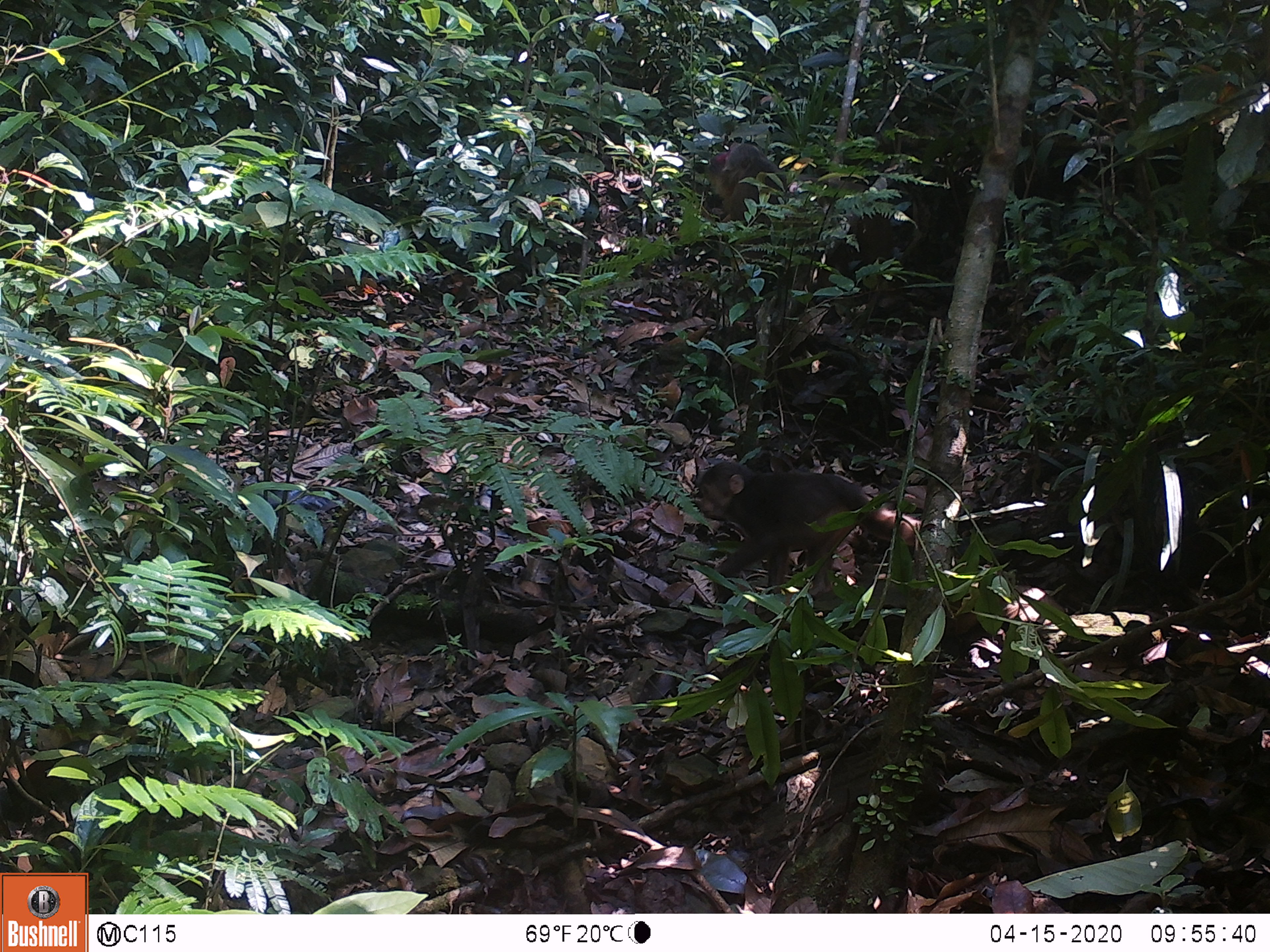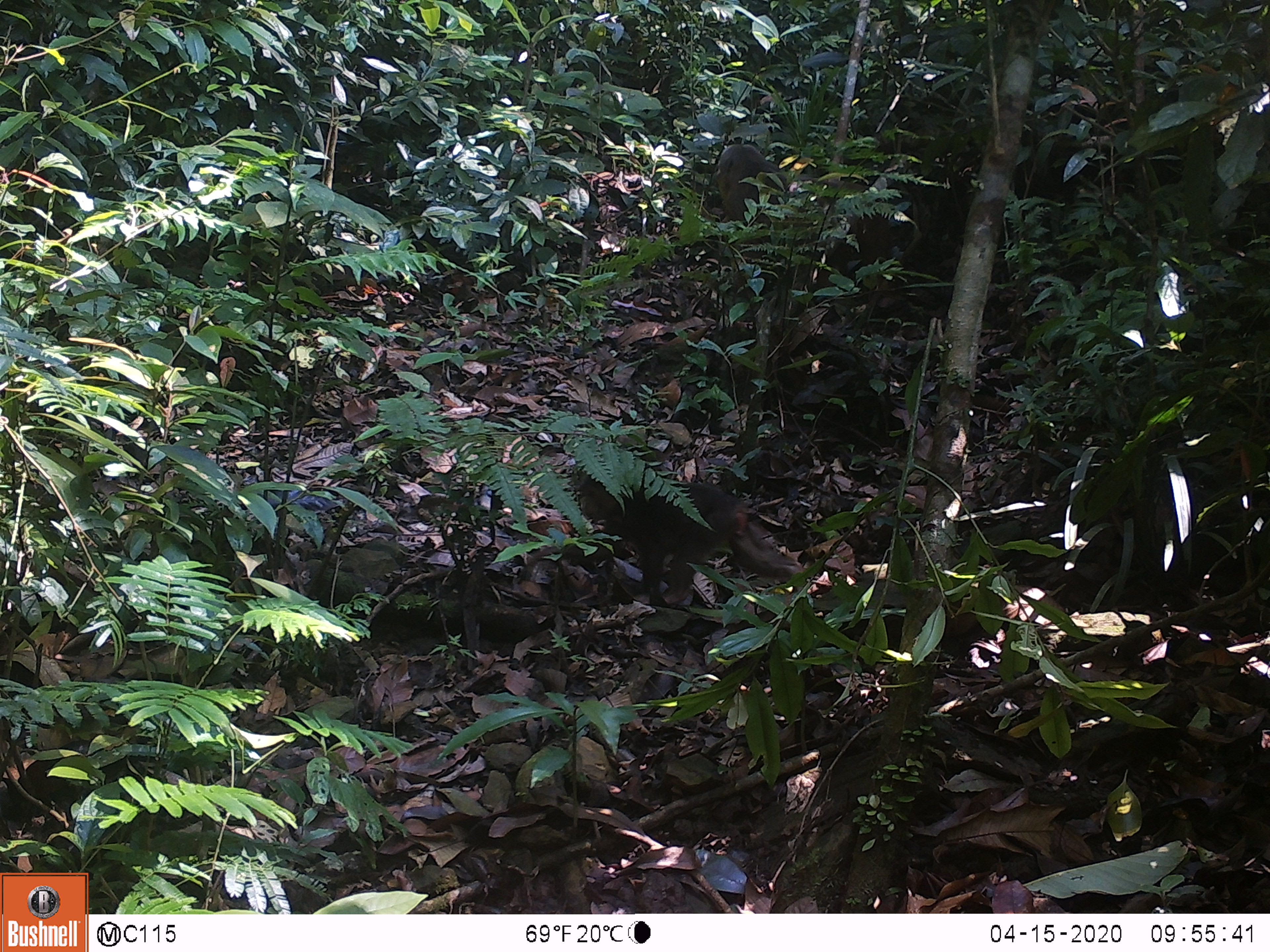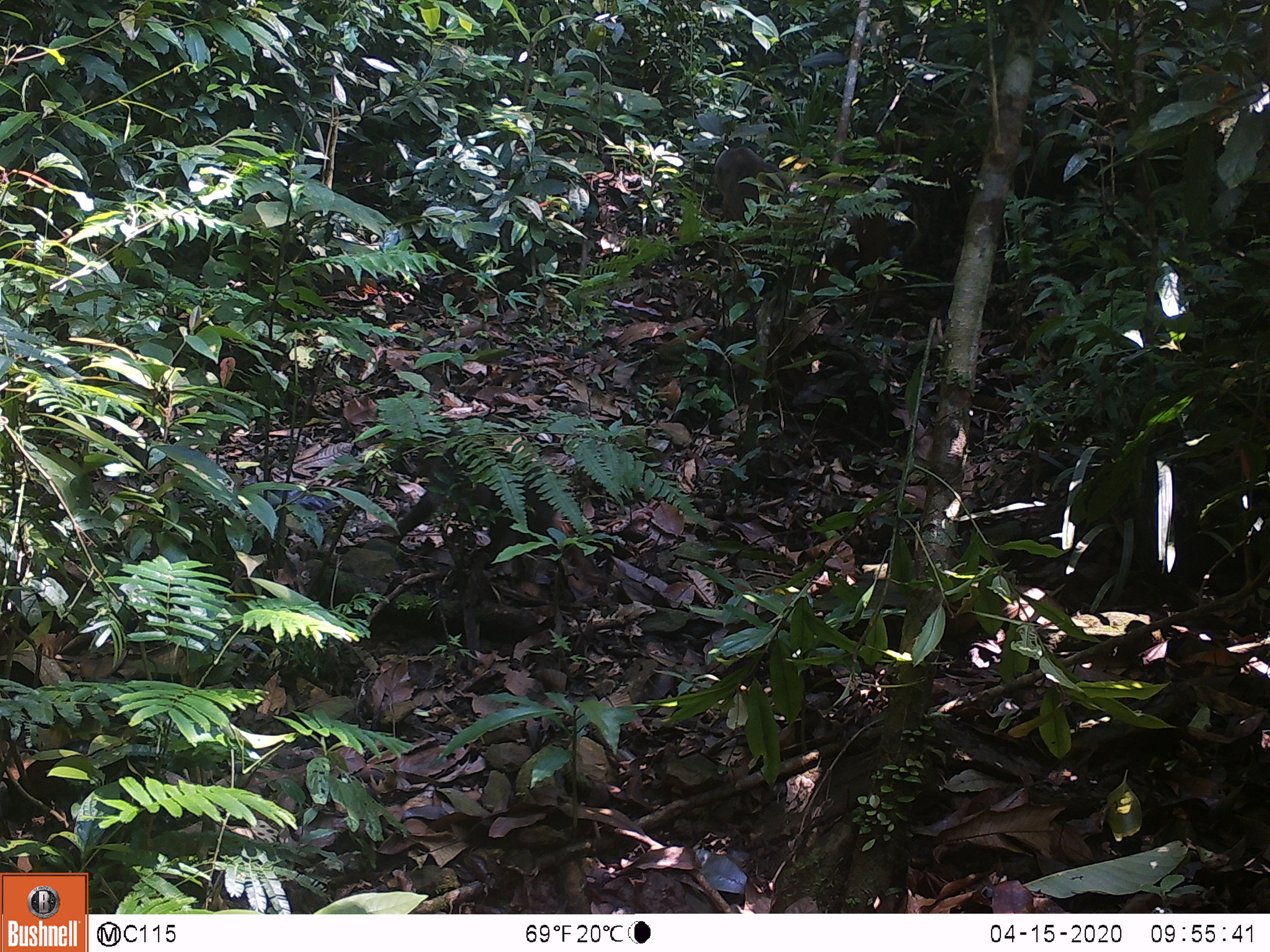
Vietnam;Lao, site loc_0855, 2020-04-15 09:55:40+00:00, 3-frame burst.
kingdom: Animalia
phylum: Chordata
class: Mammalia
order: Primates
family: Cercopithecidae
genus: Macaca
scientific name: Macaca arctoides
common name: stump-tailed macaque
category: stump tailed macaque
Stump tailed macaque (stump-tailed macaque) (Macaca arctoides). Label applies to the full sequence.